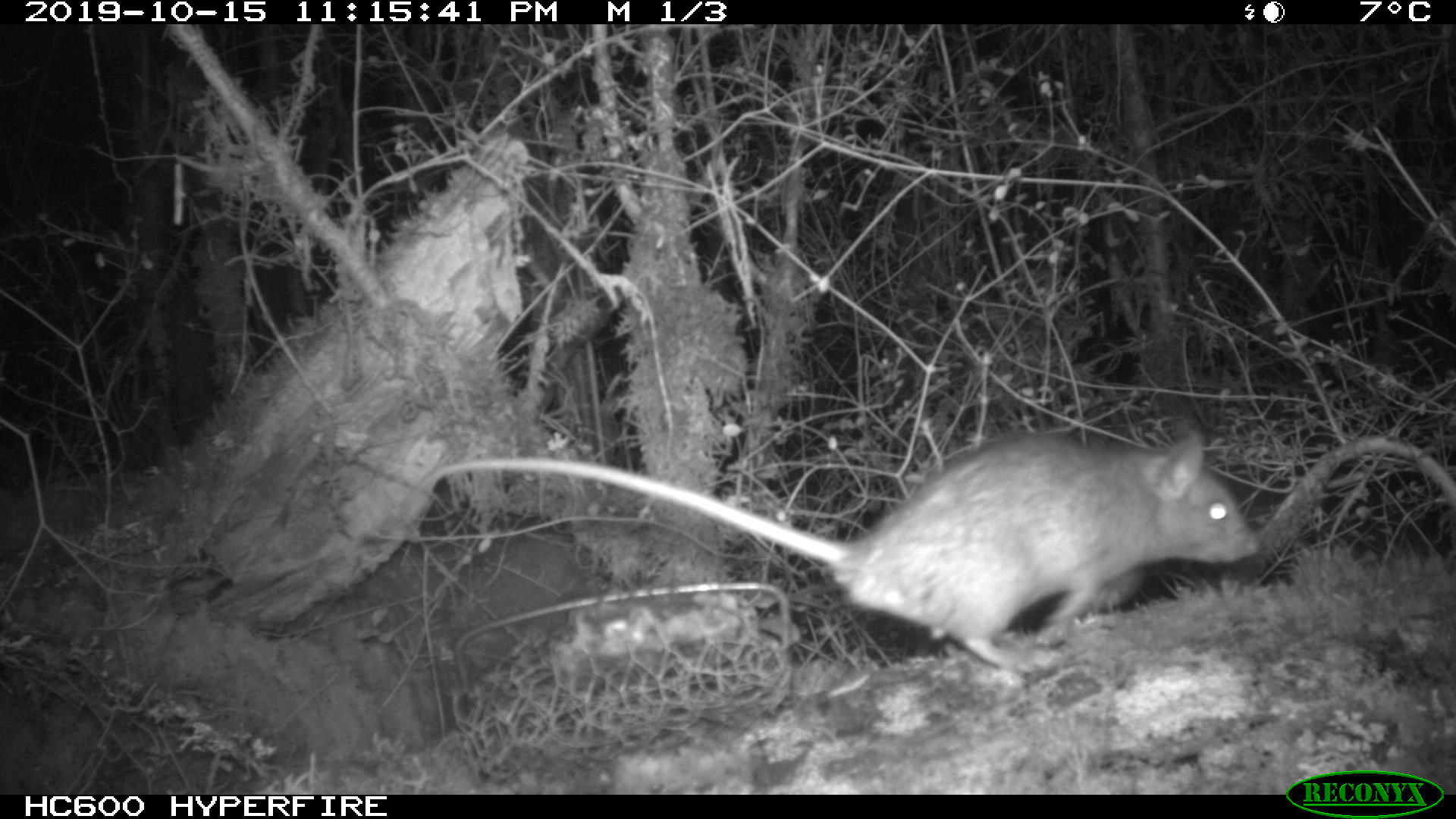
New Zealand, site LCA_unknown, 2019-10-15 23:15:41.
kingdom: Animalia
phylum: Chordata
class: Mammalia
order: Rodentia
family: Muridae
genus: Rattus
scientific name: Rattus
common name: rat